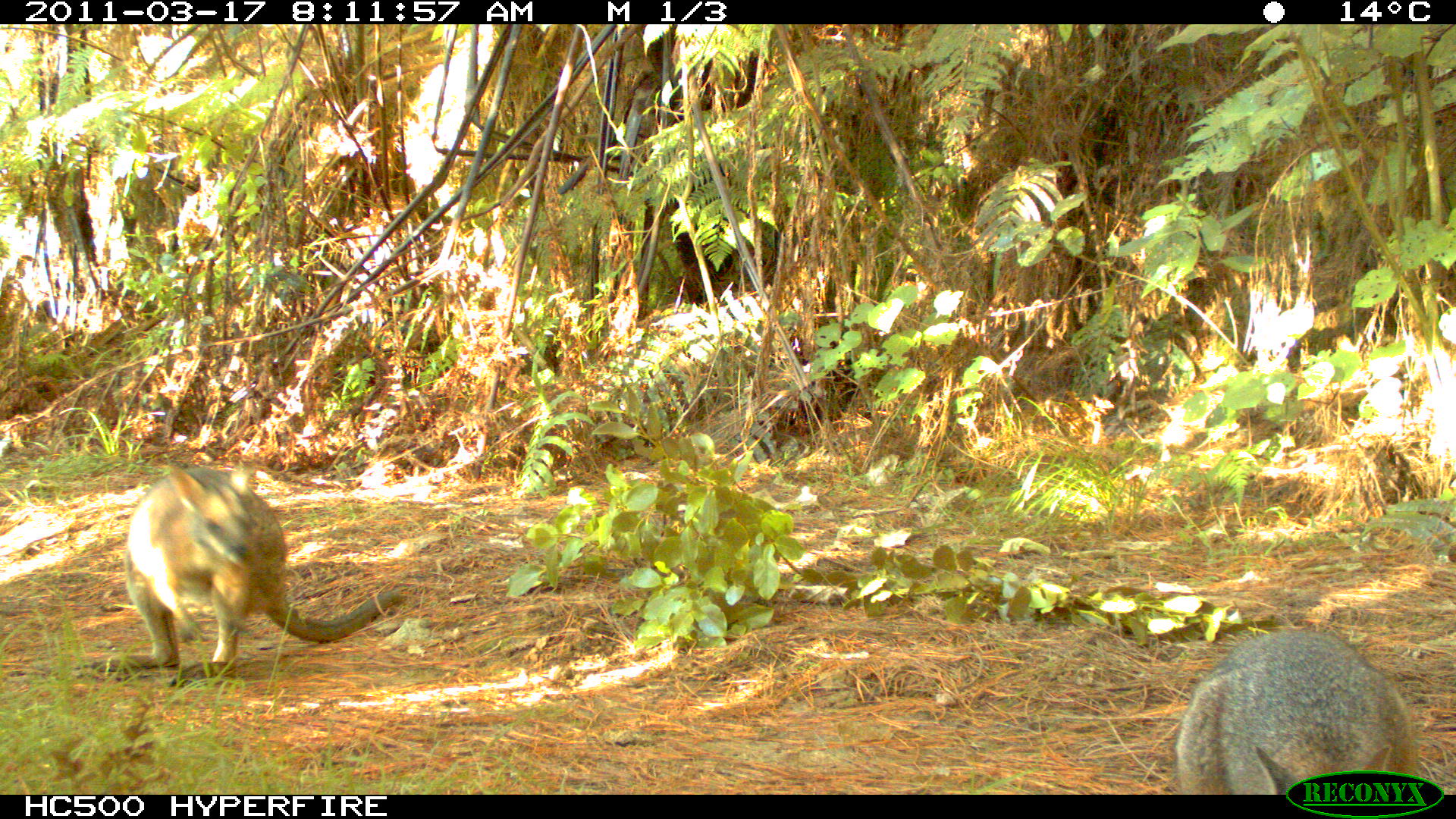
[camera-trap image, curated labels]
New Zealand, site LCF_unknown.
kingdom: Animalia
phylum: Chordata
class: Mammalia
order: Diprotodontia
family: Macropodidae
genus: Notamacropus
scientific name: Notamacropus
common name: wallaby